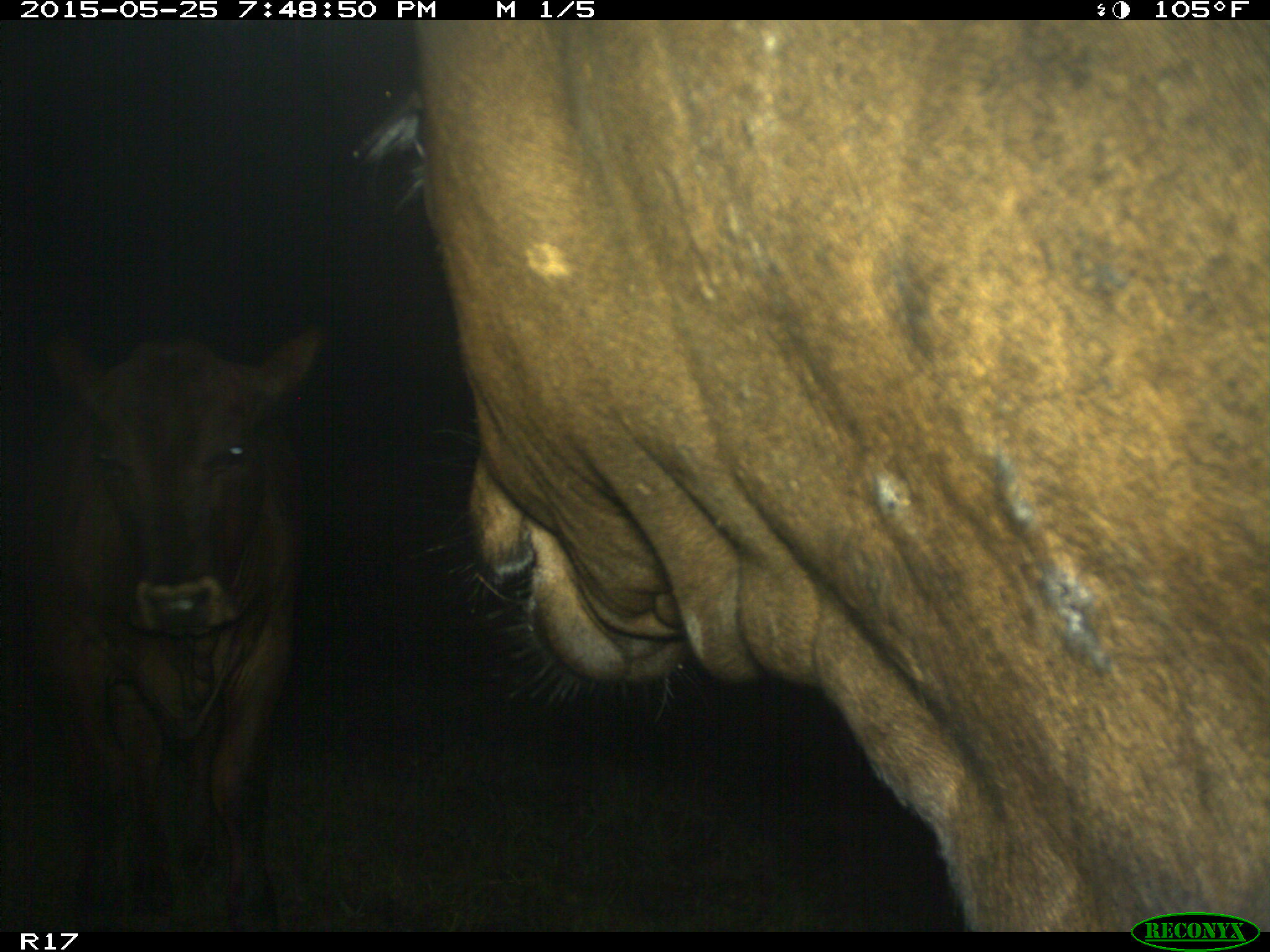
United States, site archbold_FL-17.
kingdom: Animalia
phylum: Chordata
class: Mammalia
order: Artiodactyla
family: Bovidae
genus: Bos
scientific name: Bos taurus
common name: domestic cow